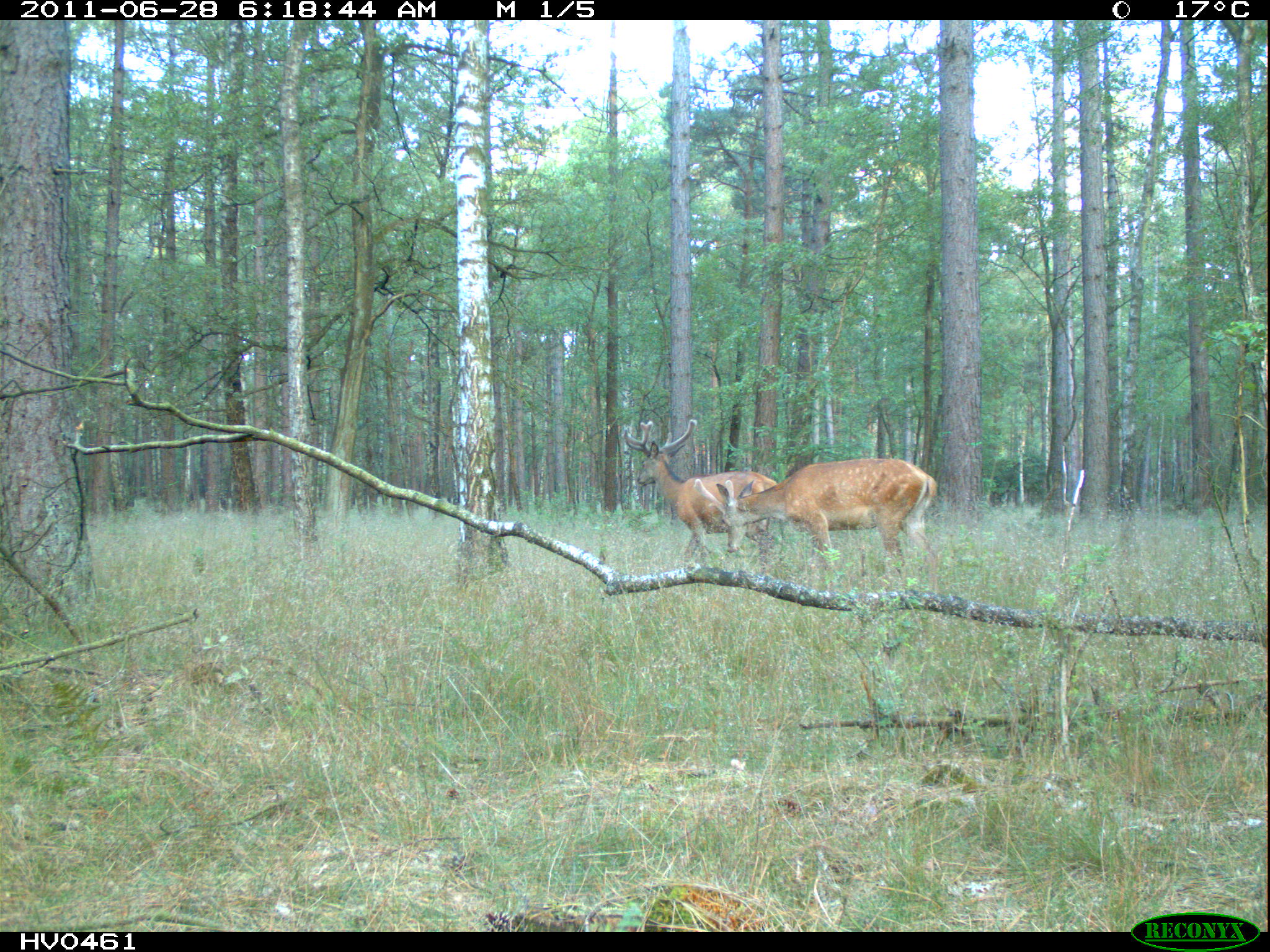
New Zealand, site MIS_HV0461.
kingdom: Animalia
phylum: Chordata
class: Mammalia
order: Artiodactyla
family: Cervidae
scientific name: Cervidae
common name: deer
Deer (Cervidae).